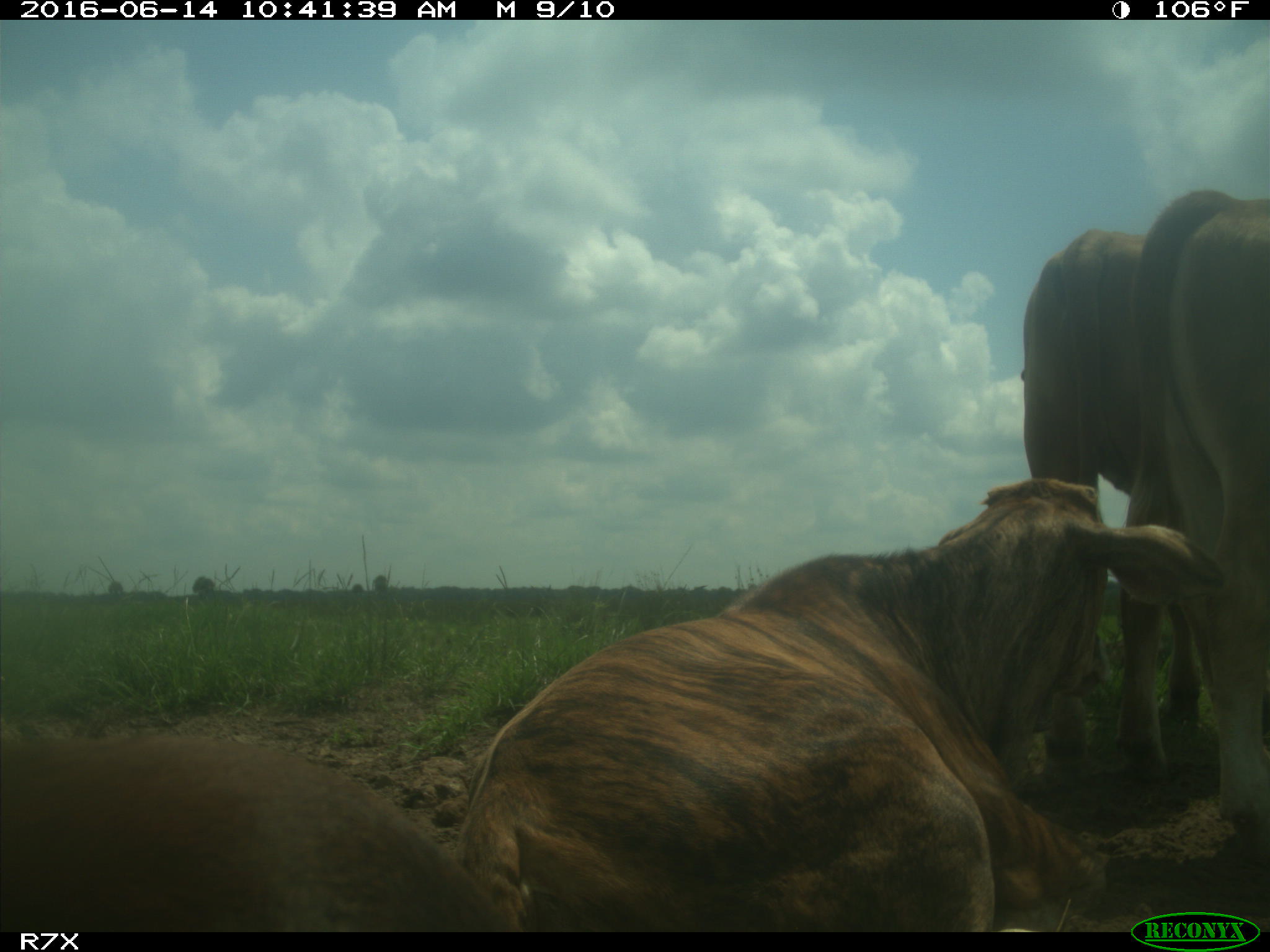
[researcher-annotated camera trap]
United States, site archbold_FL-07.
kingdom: Animalia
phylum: Chordata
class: Mammalia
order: Artiodactyla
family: Bovidae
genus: Bos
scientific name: Bos taurus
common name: domestic cow